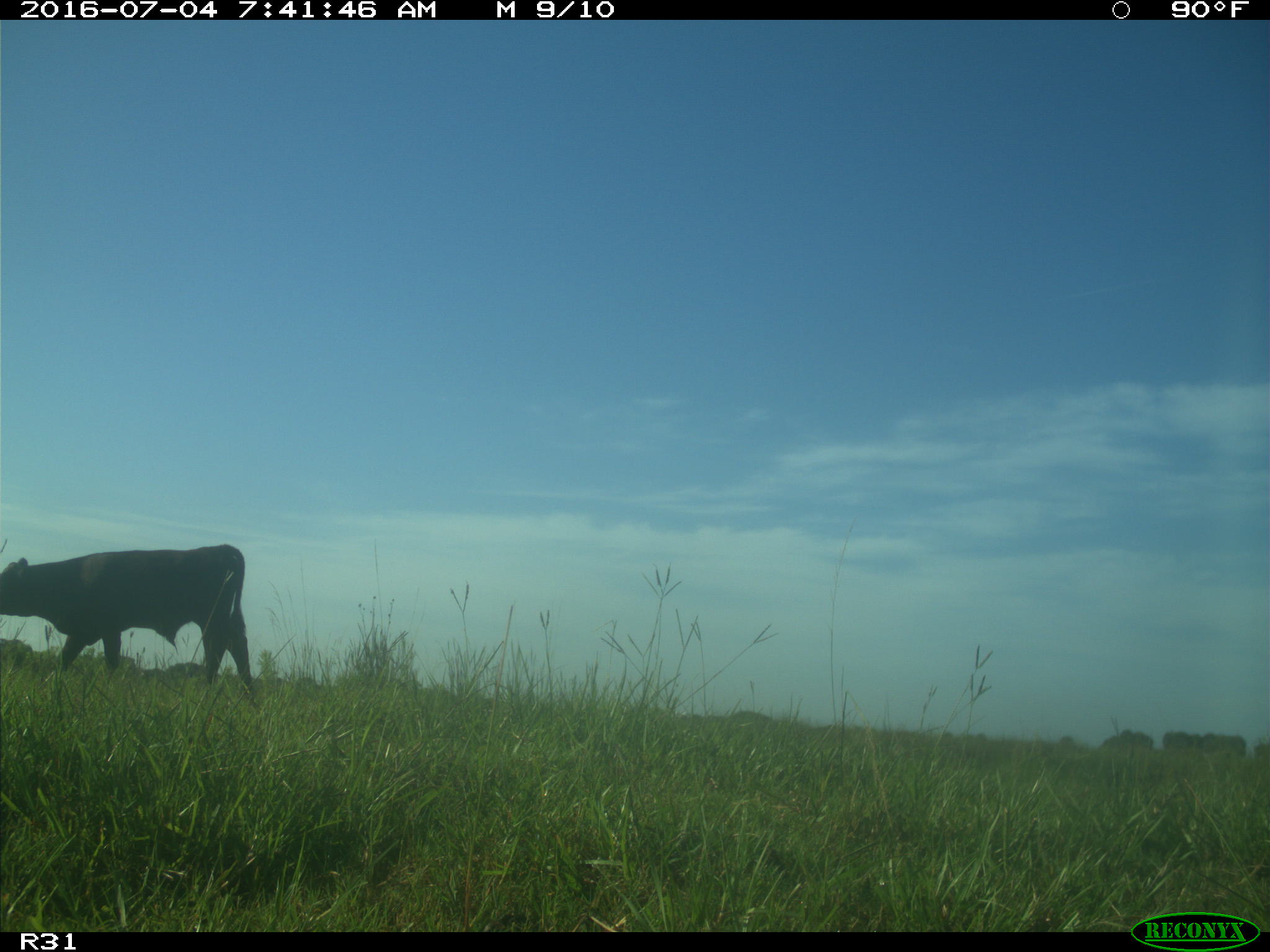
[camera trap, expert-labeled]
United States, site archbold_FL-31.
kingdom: Animalia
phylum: Chordata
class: Mammalia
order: Artiodactyla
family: Bovidae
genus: Bos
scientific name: Bos taurus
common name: domestic cow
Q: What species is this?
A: Bos taurus (domestic cow).